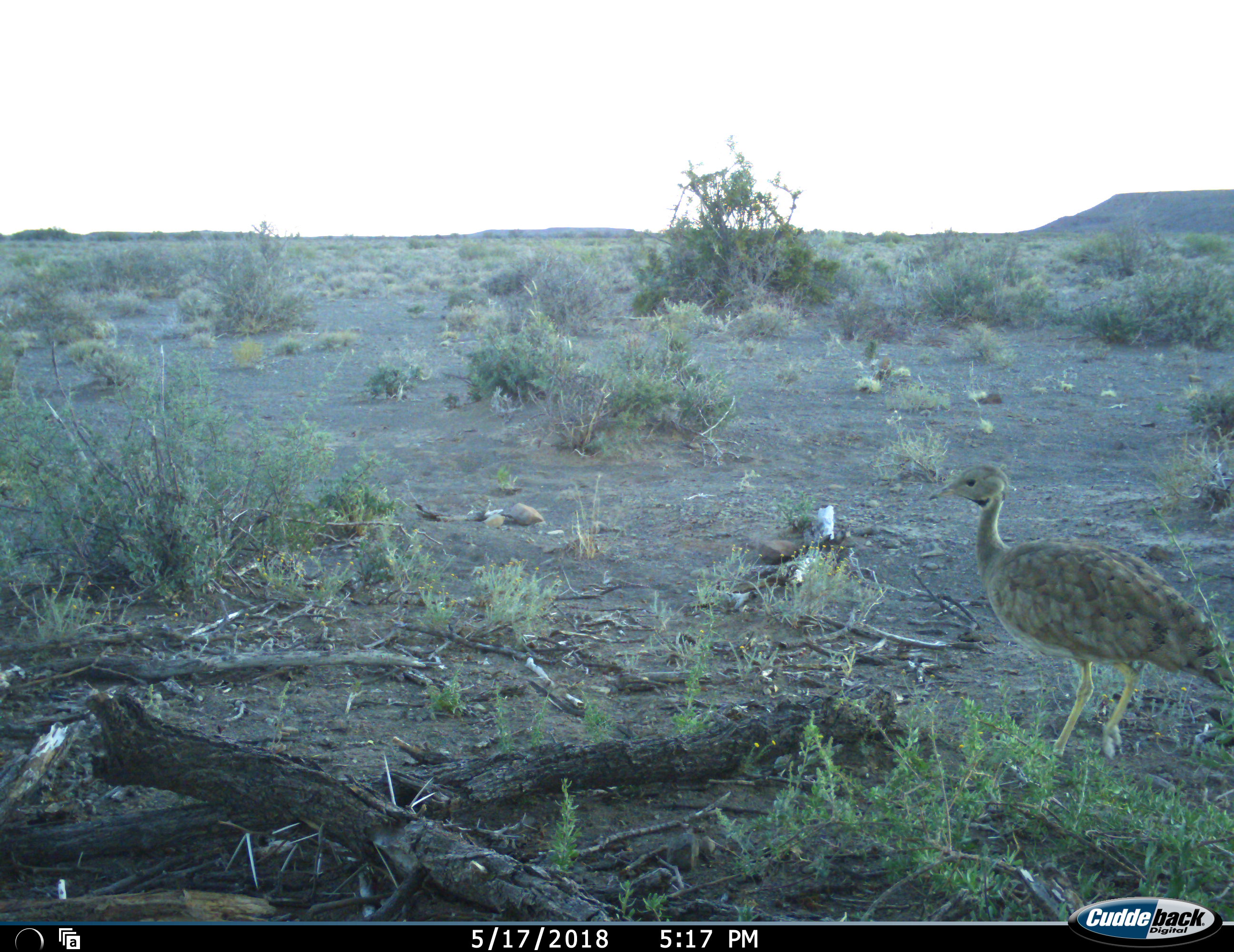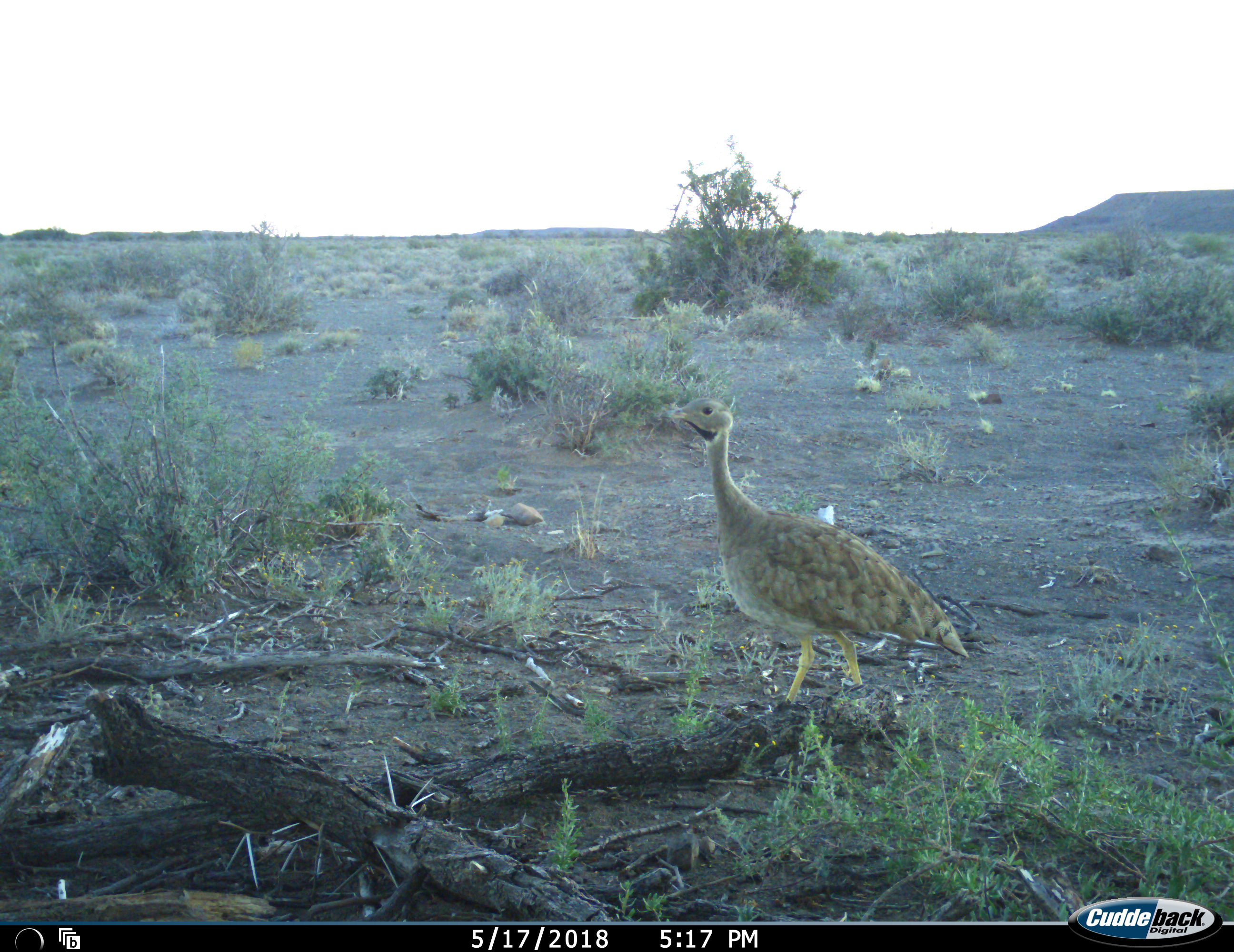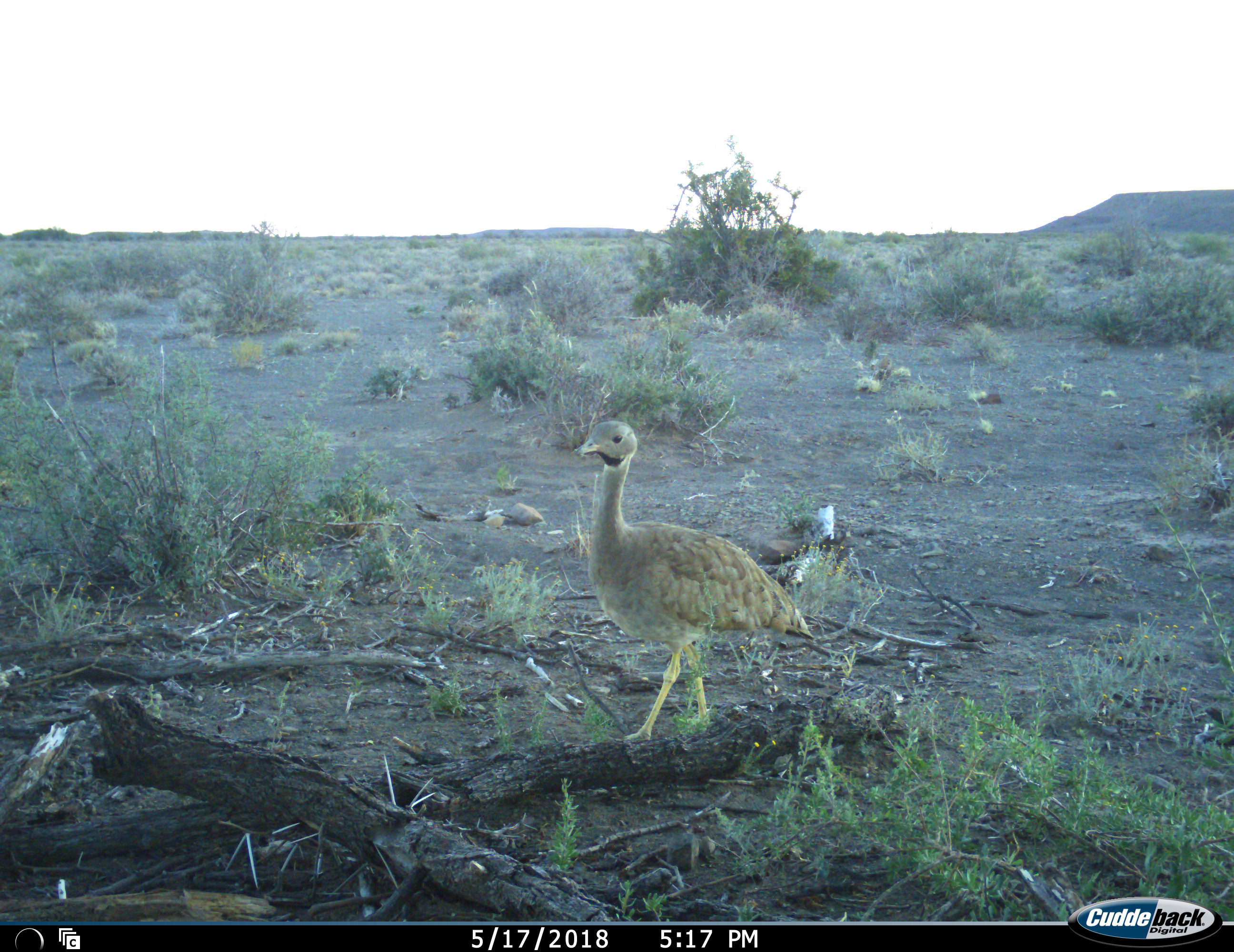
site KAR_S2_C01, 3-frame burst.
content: unidentified animal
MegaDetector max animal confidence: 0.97